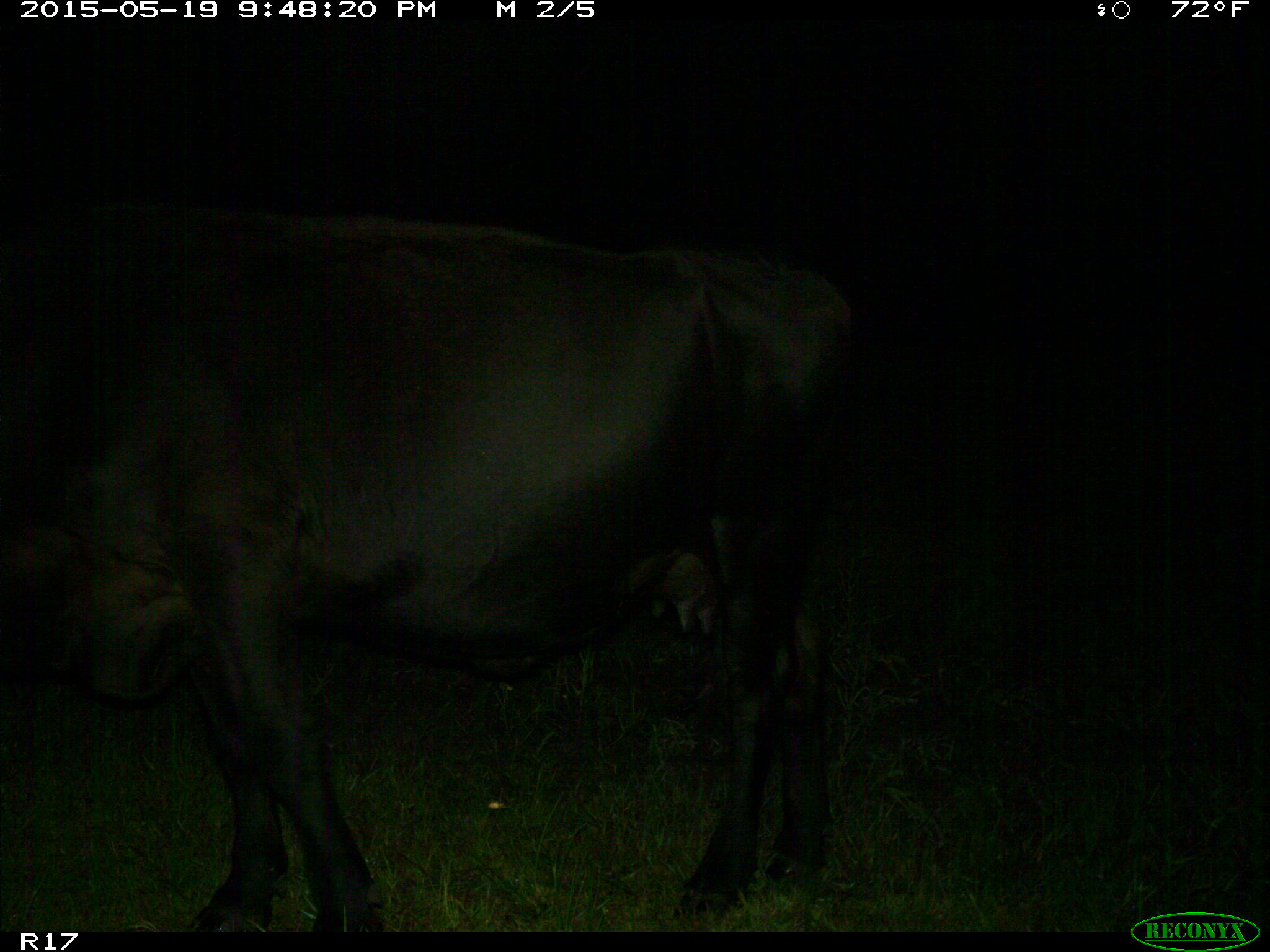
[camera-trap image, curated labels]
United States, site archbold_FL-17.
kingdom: Animalia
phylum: Chordata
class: Mammalia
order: Artiodactyla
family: Bovidae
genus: Bos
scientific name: Bos taurus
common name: domestic cow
Bos taurus (domestic cow).